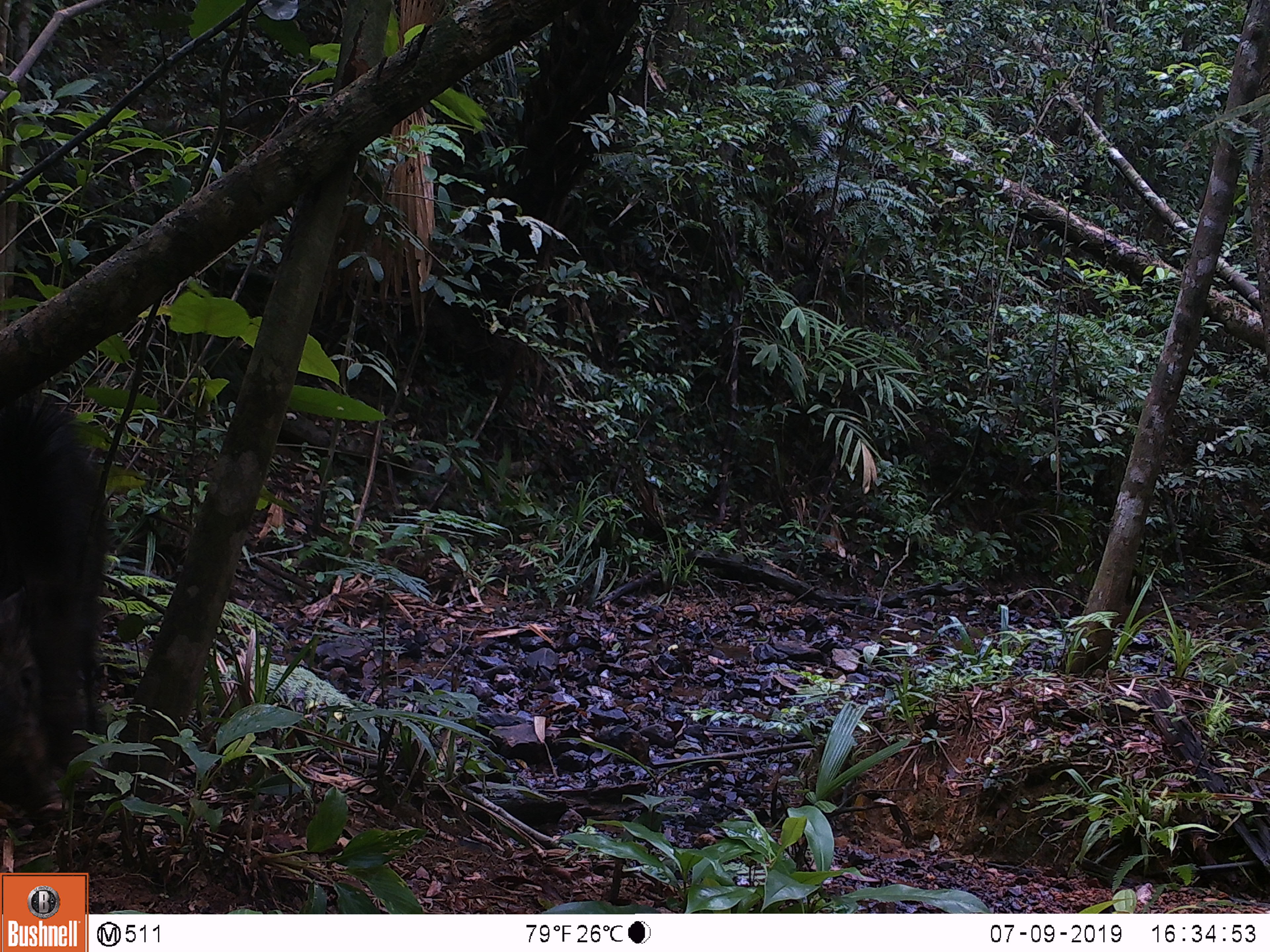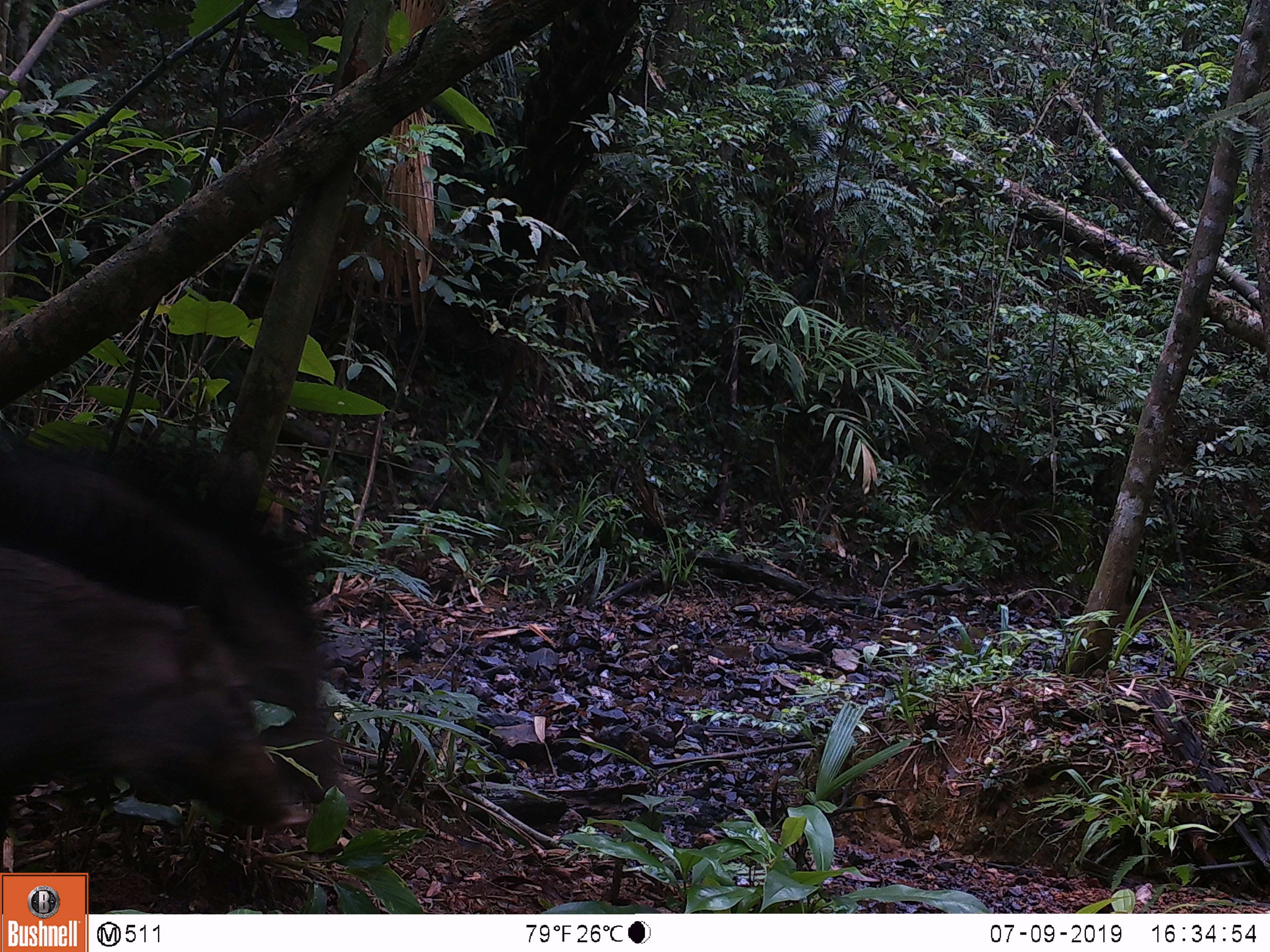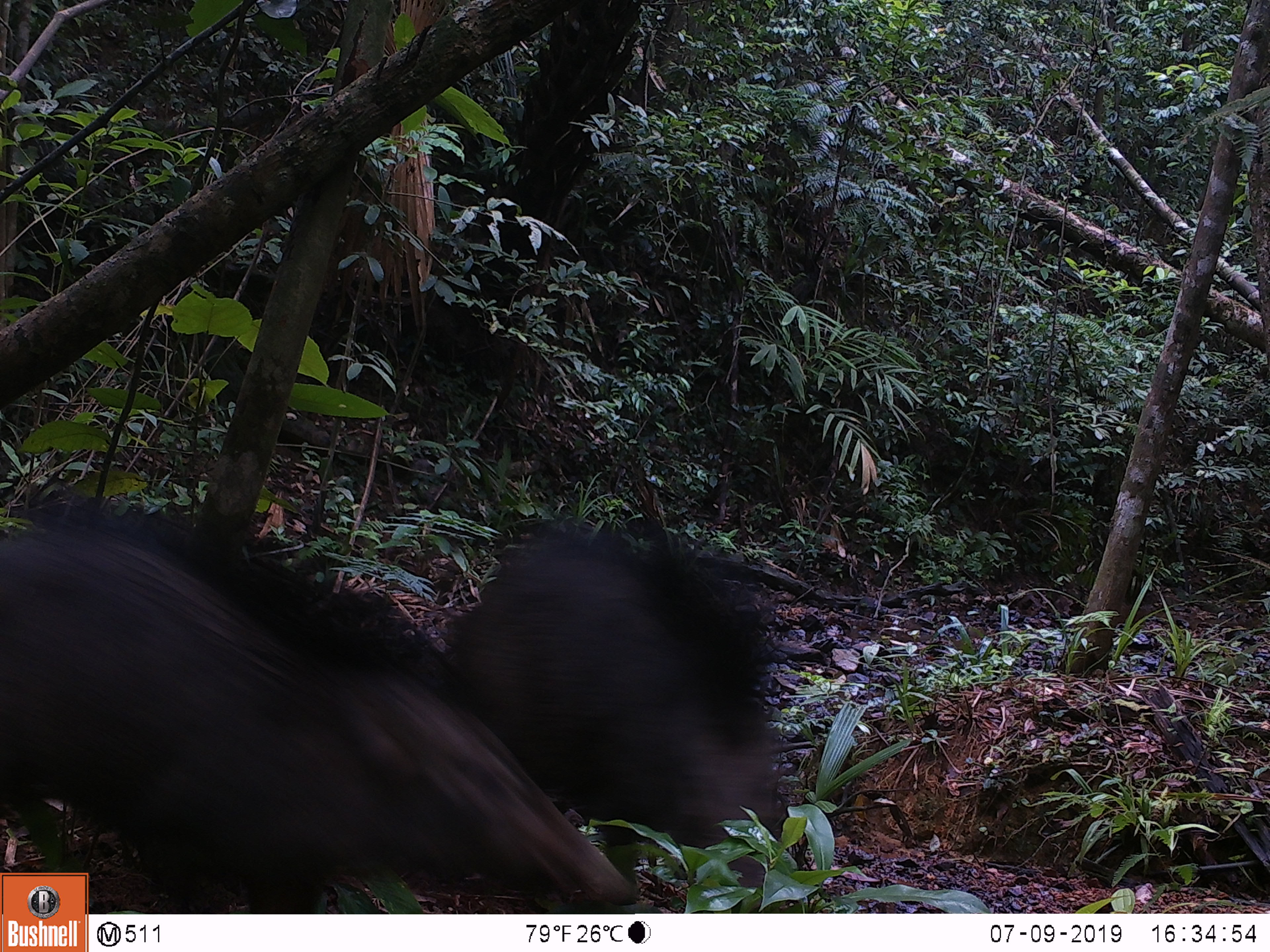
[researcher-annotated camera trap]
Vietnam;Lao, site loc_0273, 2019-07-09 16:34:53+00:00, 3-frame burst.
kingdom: Animalia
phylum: Chordata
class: Mammalia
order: Artiodactyla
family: Suidae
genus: Sus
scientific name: Sus scrofa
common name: eurasian wild pig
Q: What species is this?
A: Eurasian wild pig (Sus scrofa).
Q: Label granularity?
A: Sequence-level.